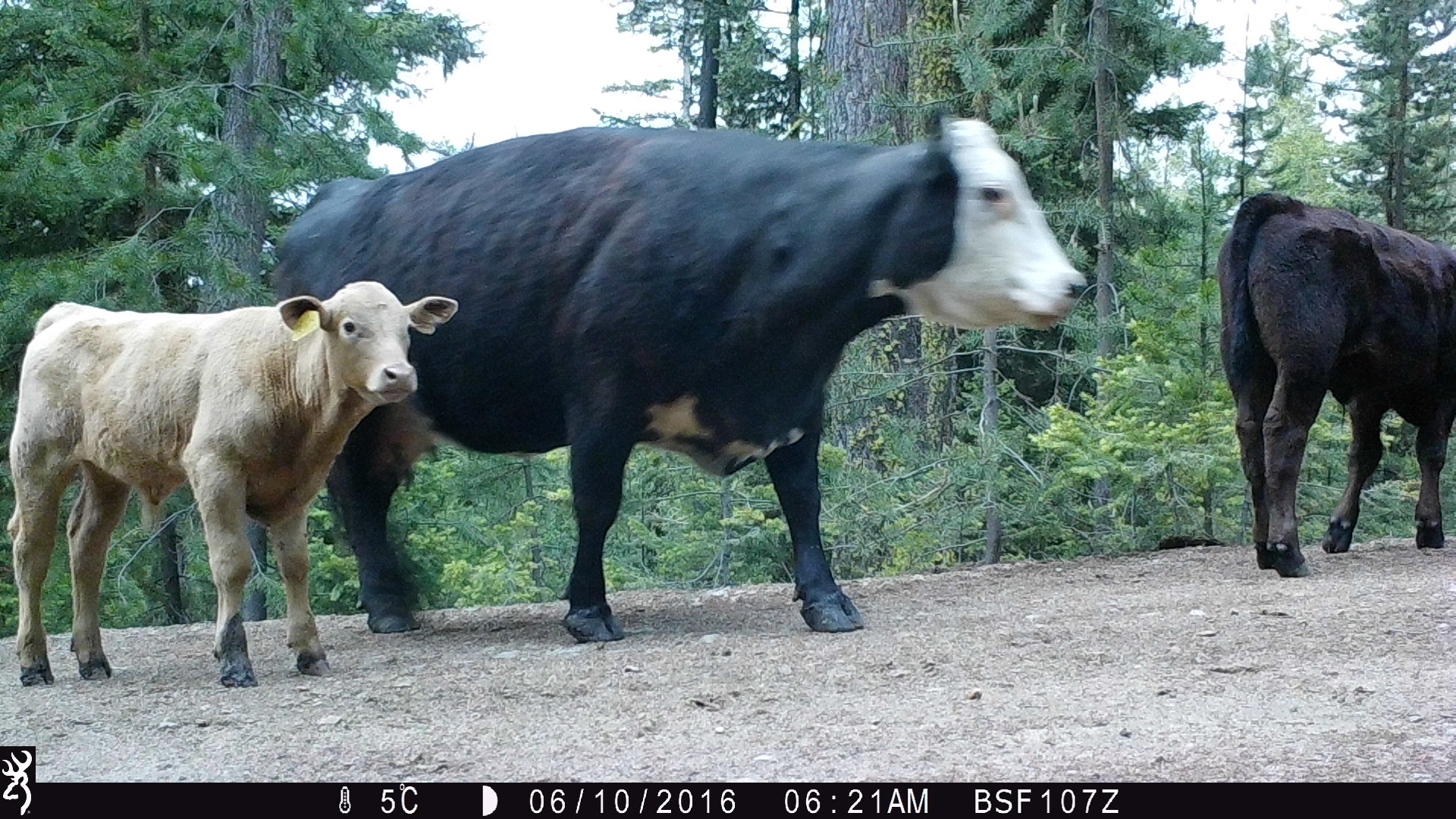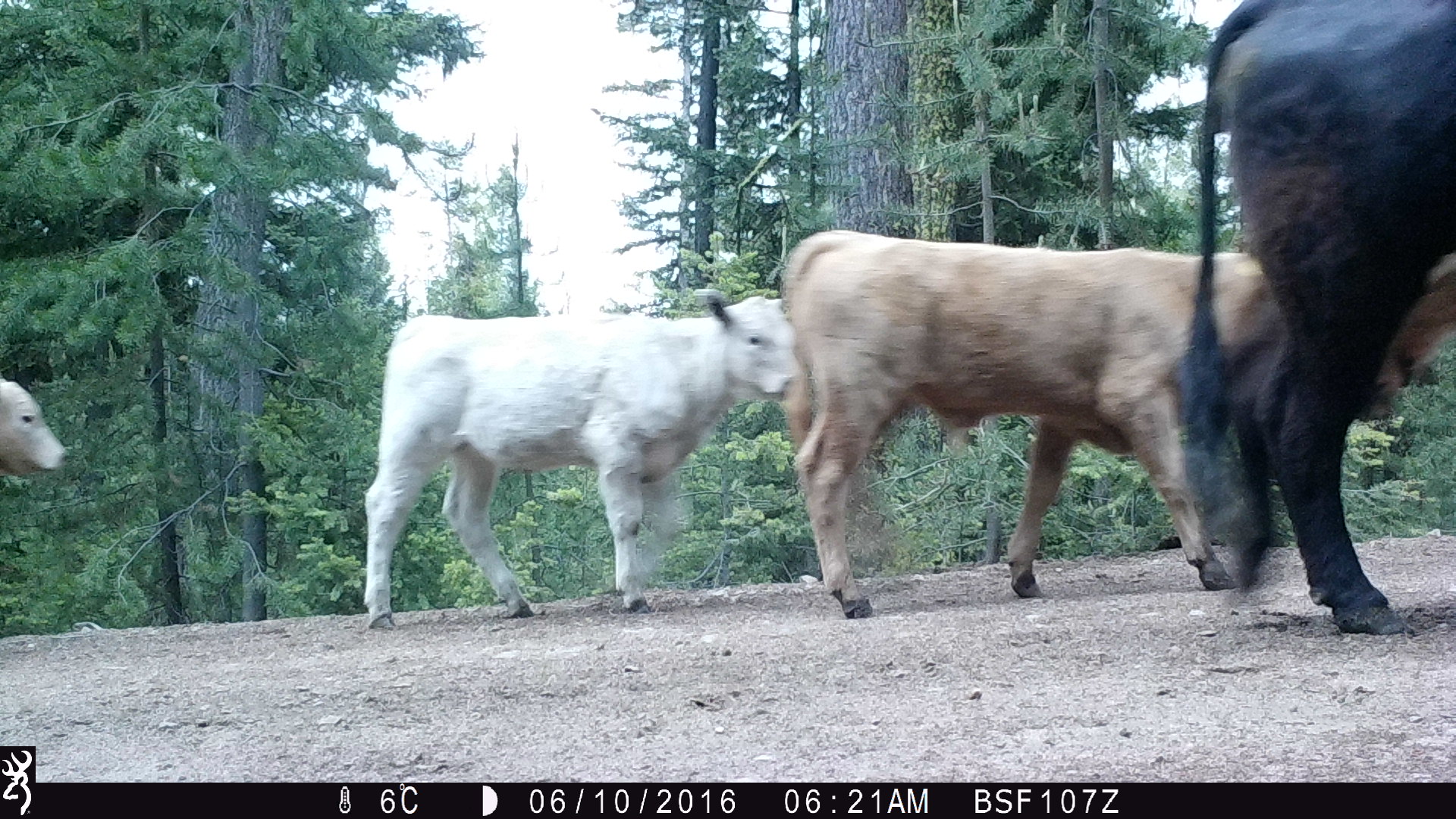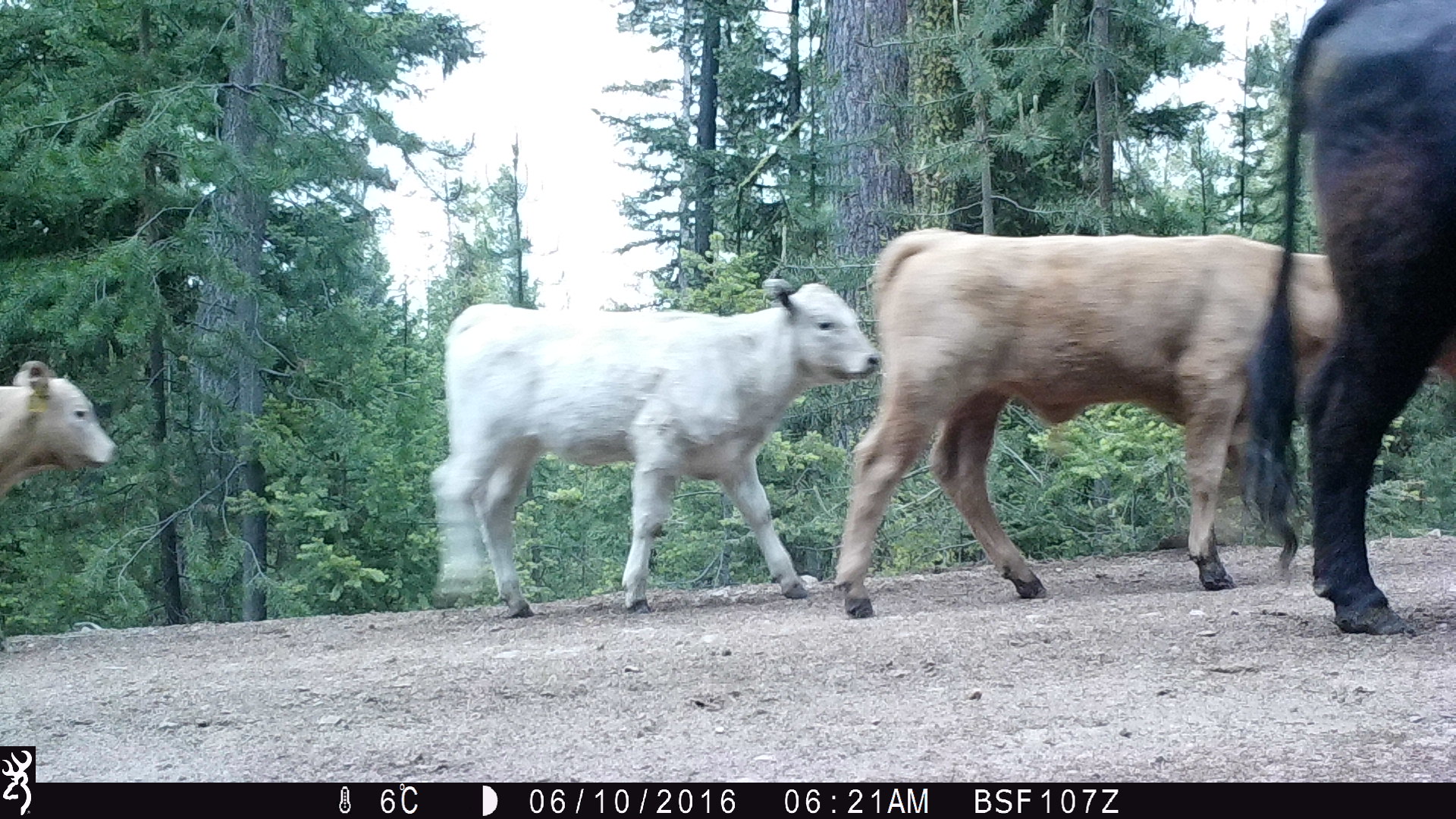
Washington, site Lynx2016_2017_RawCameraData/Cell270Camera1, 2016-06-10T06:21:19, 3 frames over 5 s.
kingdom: Animalia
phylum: Chordata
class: Mammalia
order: Artiodactyla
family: Bovidae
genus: Bos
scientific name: Bos taurus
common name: domestic cattle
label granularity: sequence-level